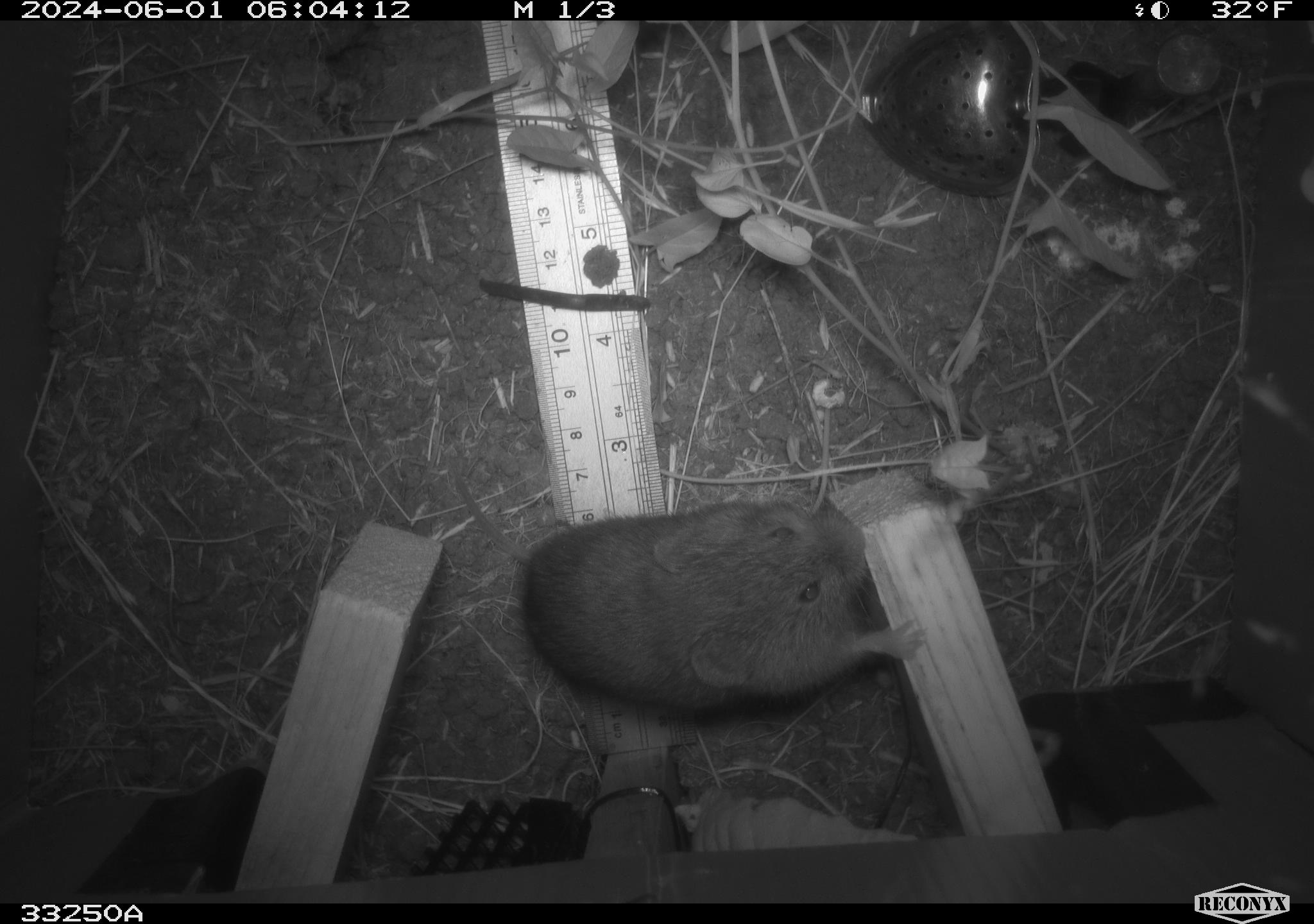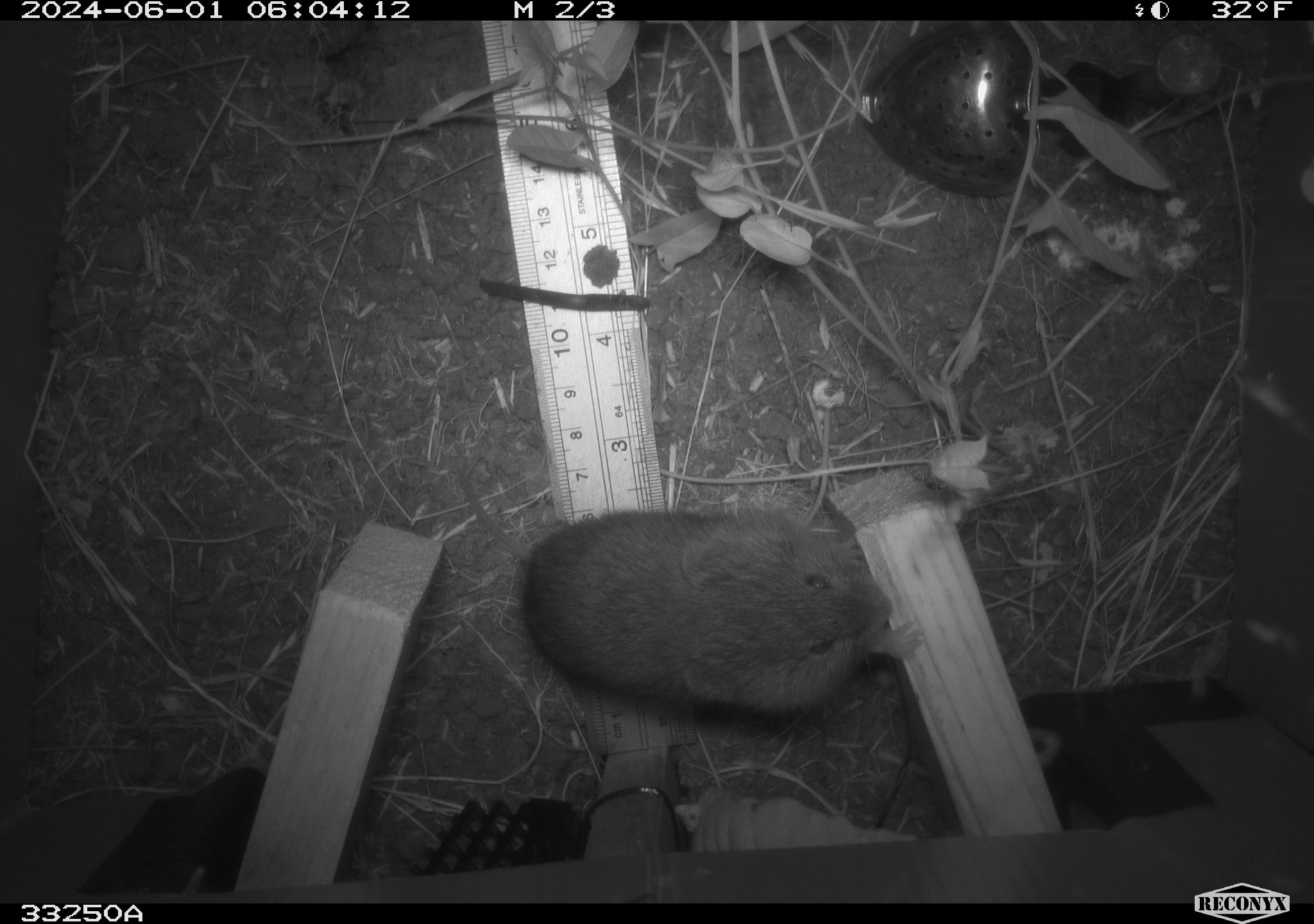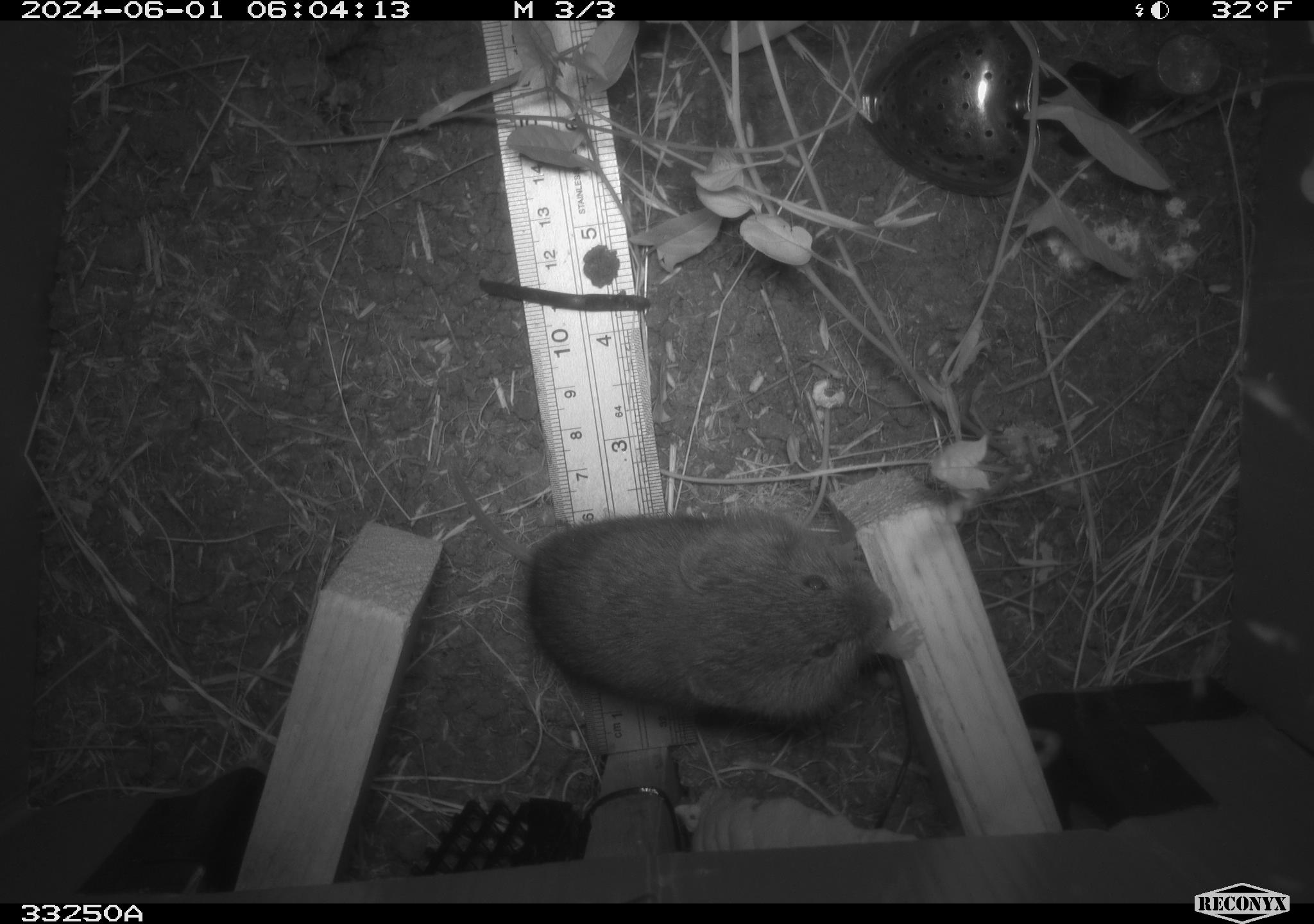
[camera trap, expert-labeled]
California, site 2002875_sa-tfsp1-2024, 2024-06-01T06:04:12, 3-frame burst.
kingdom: Animalia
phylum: Chordata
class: Mammalia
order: Rodentia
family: Cricetidae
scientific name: Arvicolinae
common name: voles, lemmings, and muskrats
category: arvicolinae subfamily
Arvicolinae subfamily (voles, lemmings, and muskrats) (Arvicolinae).